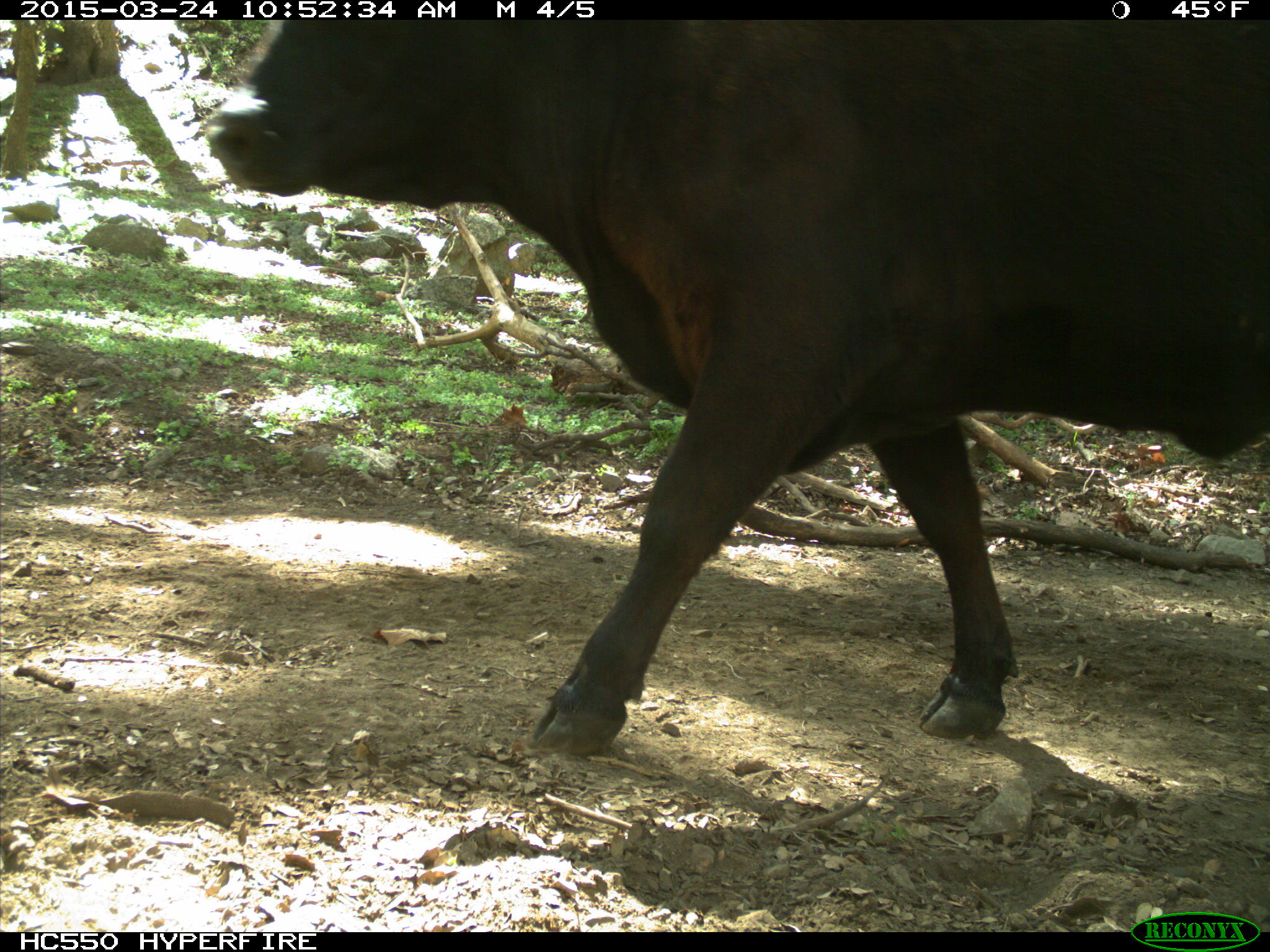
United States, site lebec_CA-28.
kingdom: Animalia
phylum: Chordata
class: Mammalia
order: Artiodactyla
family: Bovidae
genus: Bos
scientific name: Bos taurus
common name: domestic cow